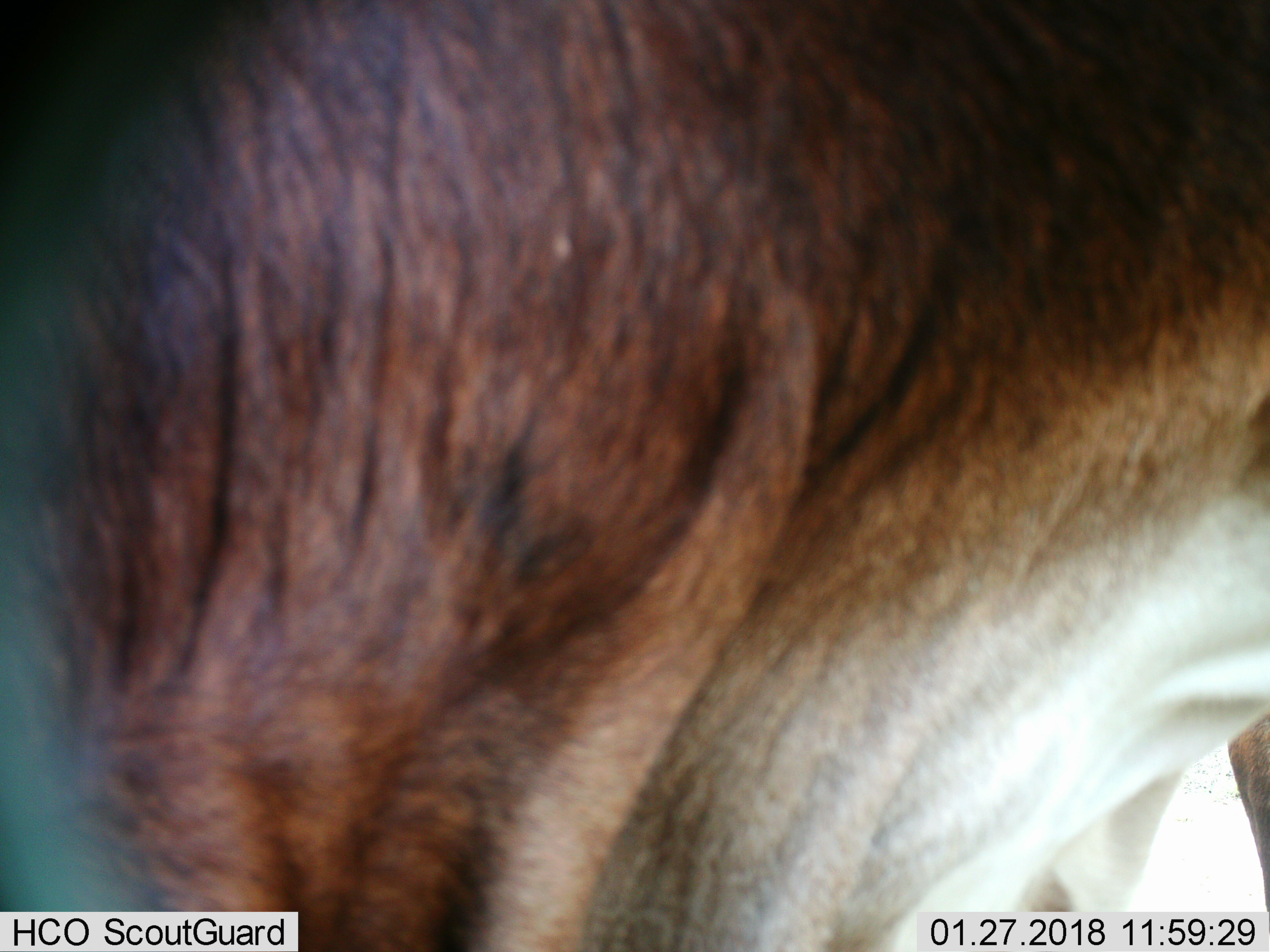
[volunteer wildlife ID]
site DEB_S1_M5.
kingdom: Animalia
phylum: Chordata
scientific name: Vertebrata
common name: domestic animal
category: domesticanimal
Domesticanimal (domestic animal) (Vertebrata), count 1. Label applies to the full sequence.